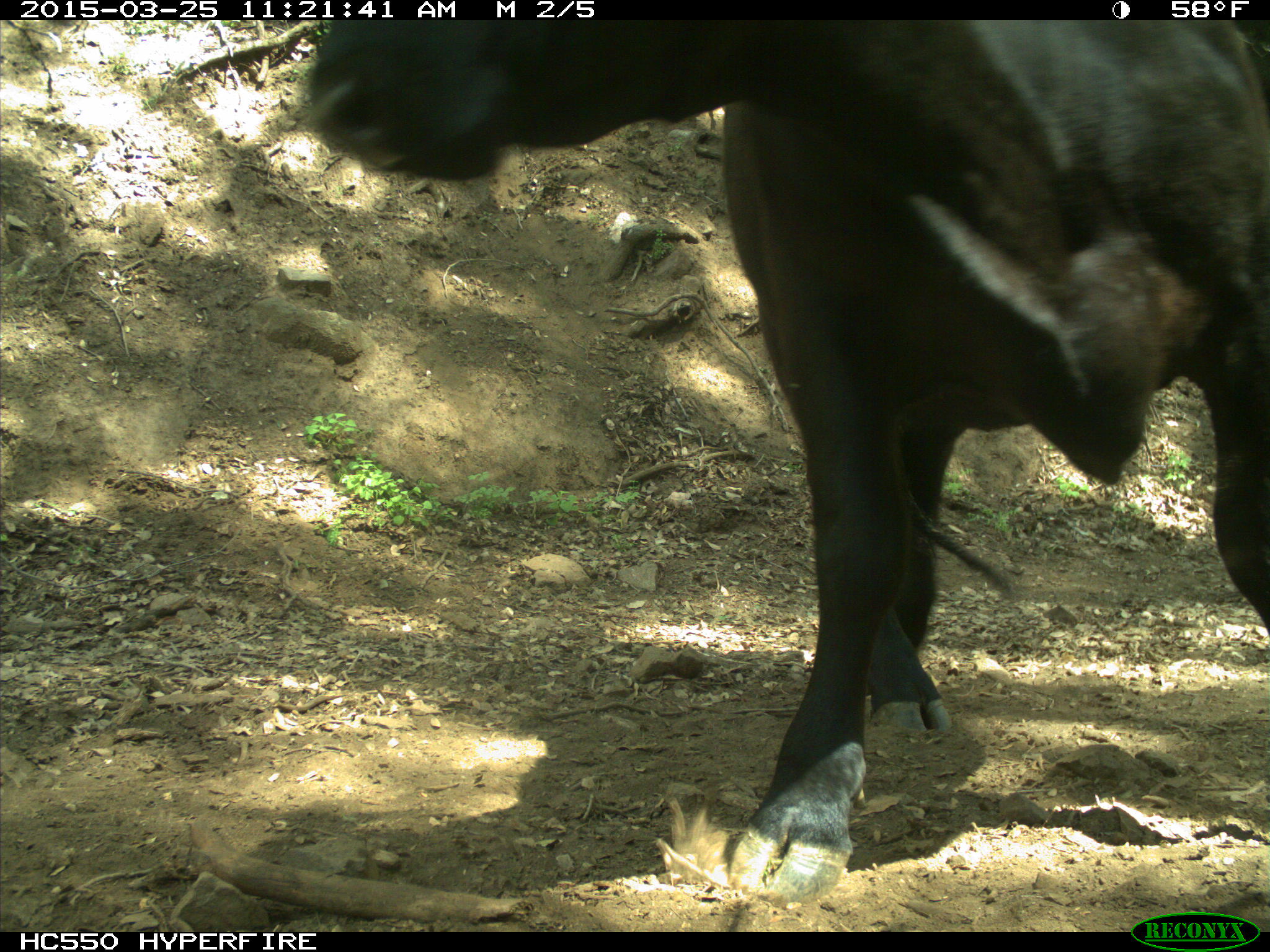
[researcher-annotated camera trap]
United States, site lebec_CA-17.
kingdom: Animalia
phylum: Chordata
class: Mammalia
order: Artiodactyla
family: Bovidae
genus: Bos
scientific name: Bos taurus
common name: domestic cow